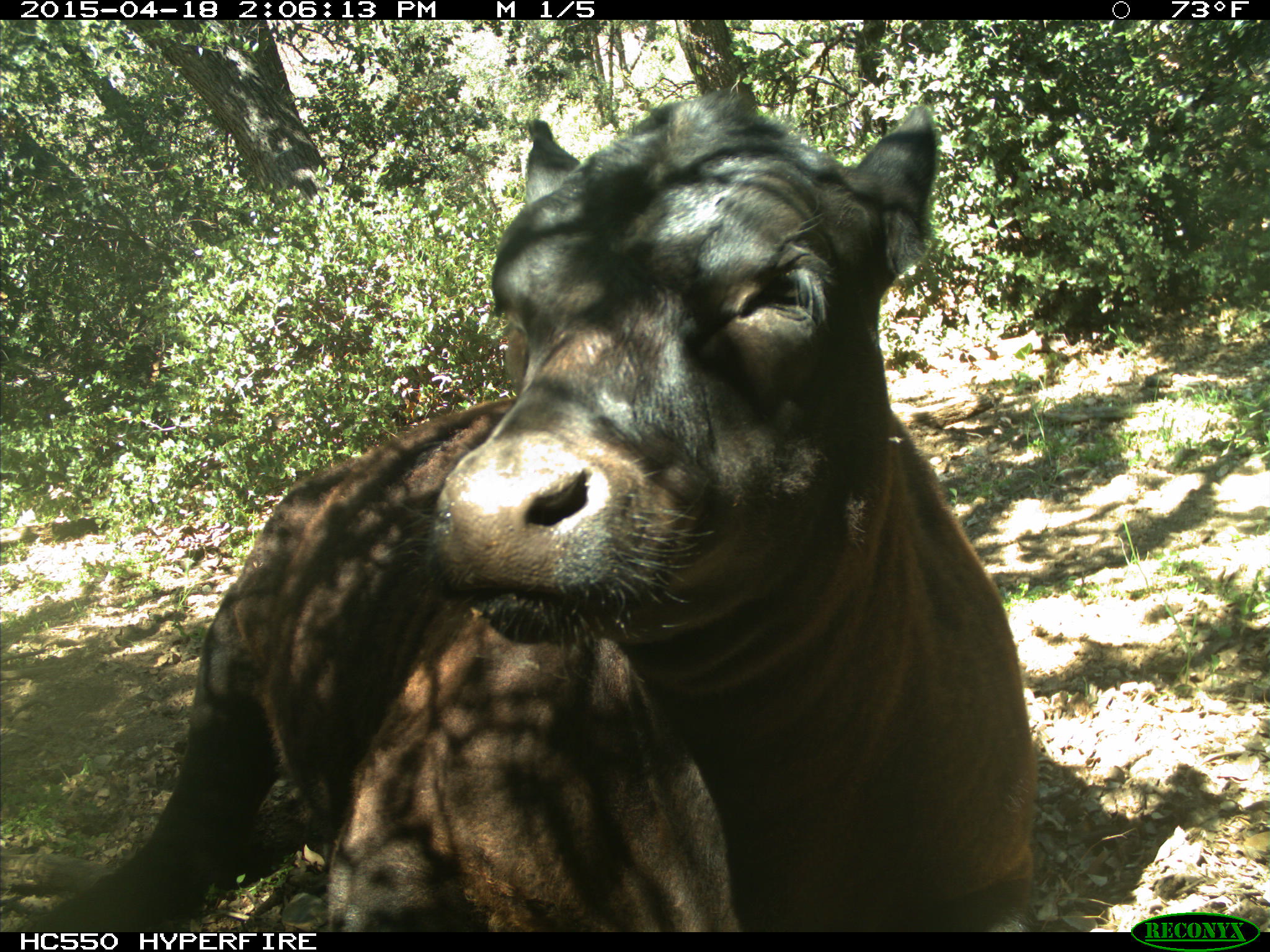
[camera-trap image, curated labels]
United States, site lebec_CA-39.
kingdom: Animalia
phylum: Chordata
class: Mammalia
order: Artiodactyla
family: Bovidae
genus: Bos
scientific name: Bos taurus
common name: domestic cow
Bos taurus (domestic cow).